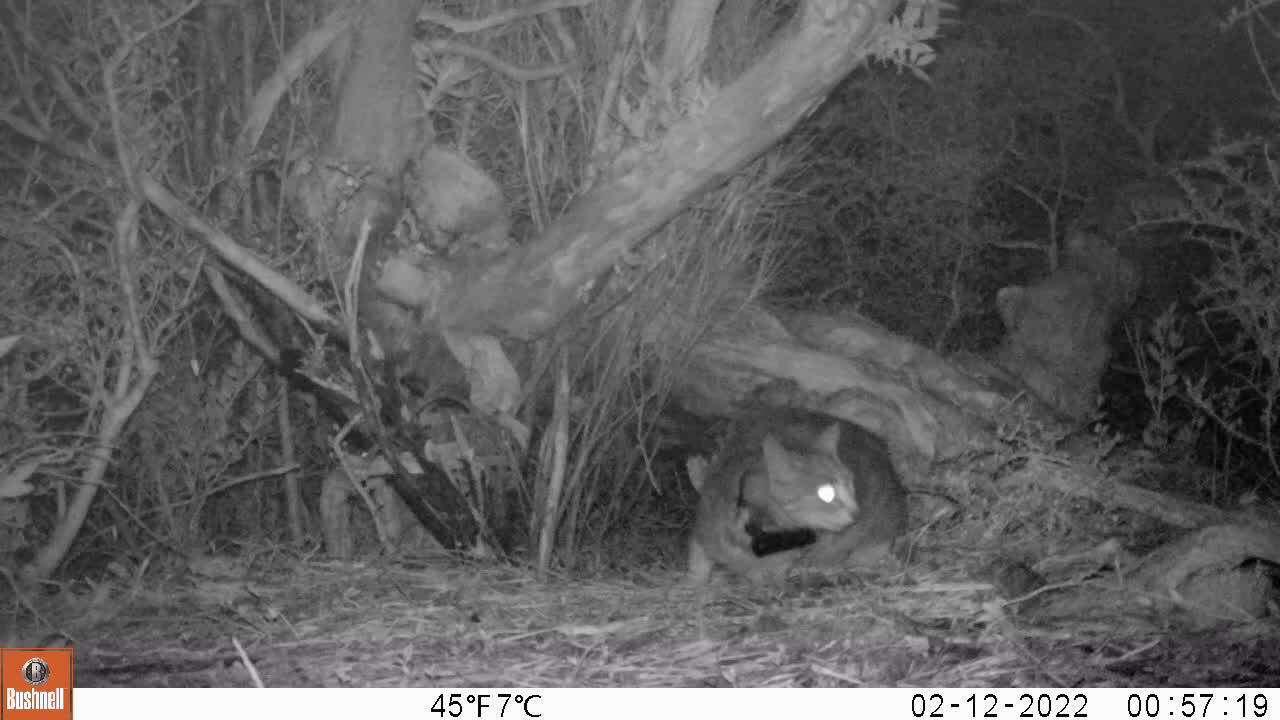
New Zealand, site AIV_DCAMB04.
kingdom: Animalia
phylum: Chordata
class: Mammalia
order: Carnivora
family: Felidae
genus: Felis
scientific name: Felis catus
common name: domestic cat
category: cat